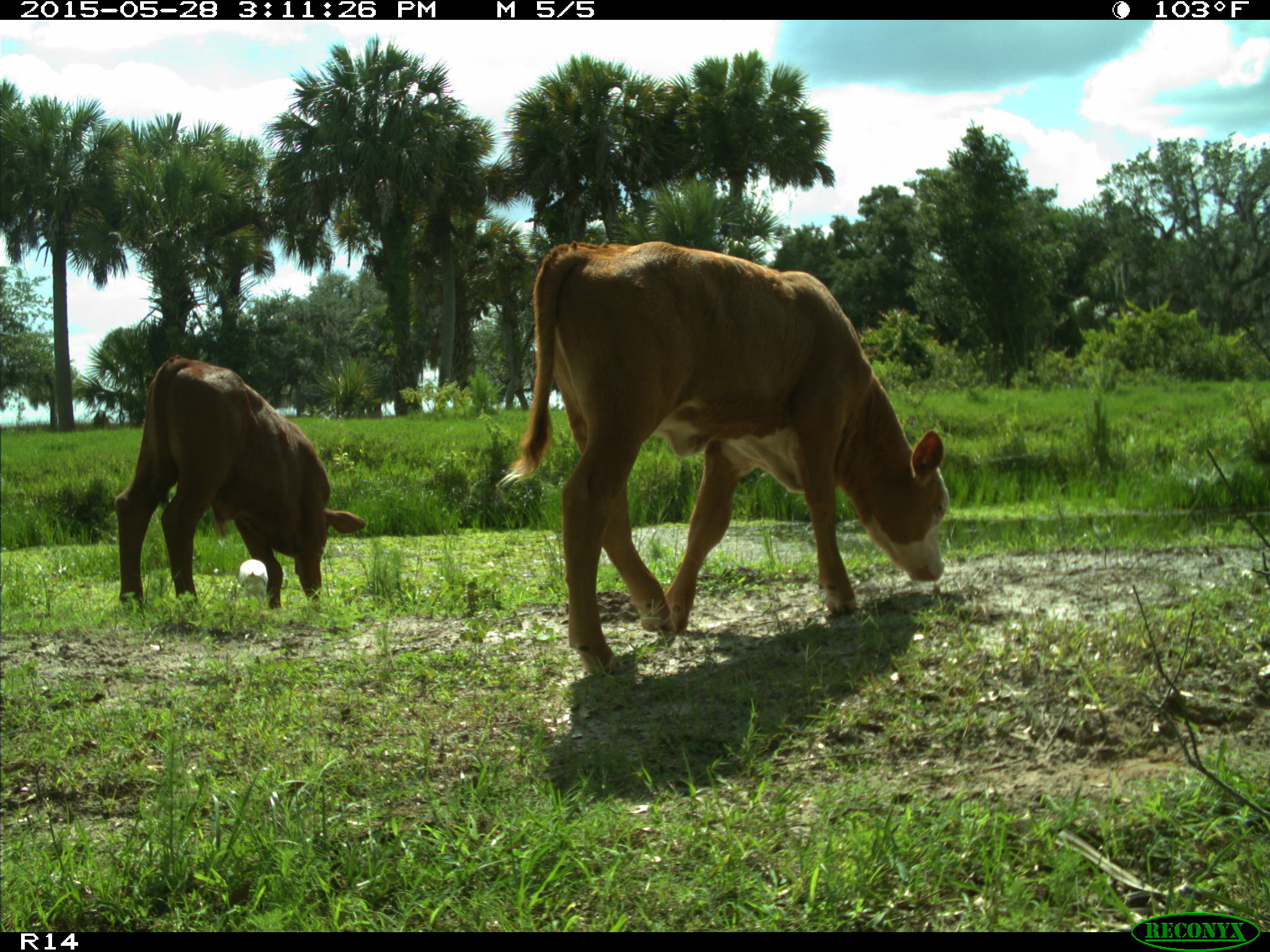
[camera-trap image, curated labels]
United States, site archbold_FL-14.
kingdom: Animalia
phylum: Chordata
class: Mammalia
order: Artiodactyla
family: Bovidae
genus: Bos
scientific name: Bos taurus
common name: domestic cow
Bos taurus (domestic cow).